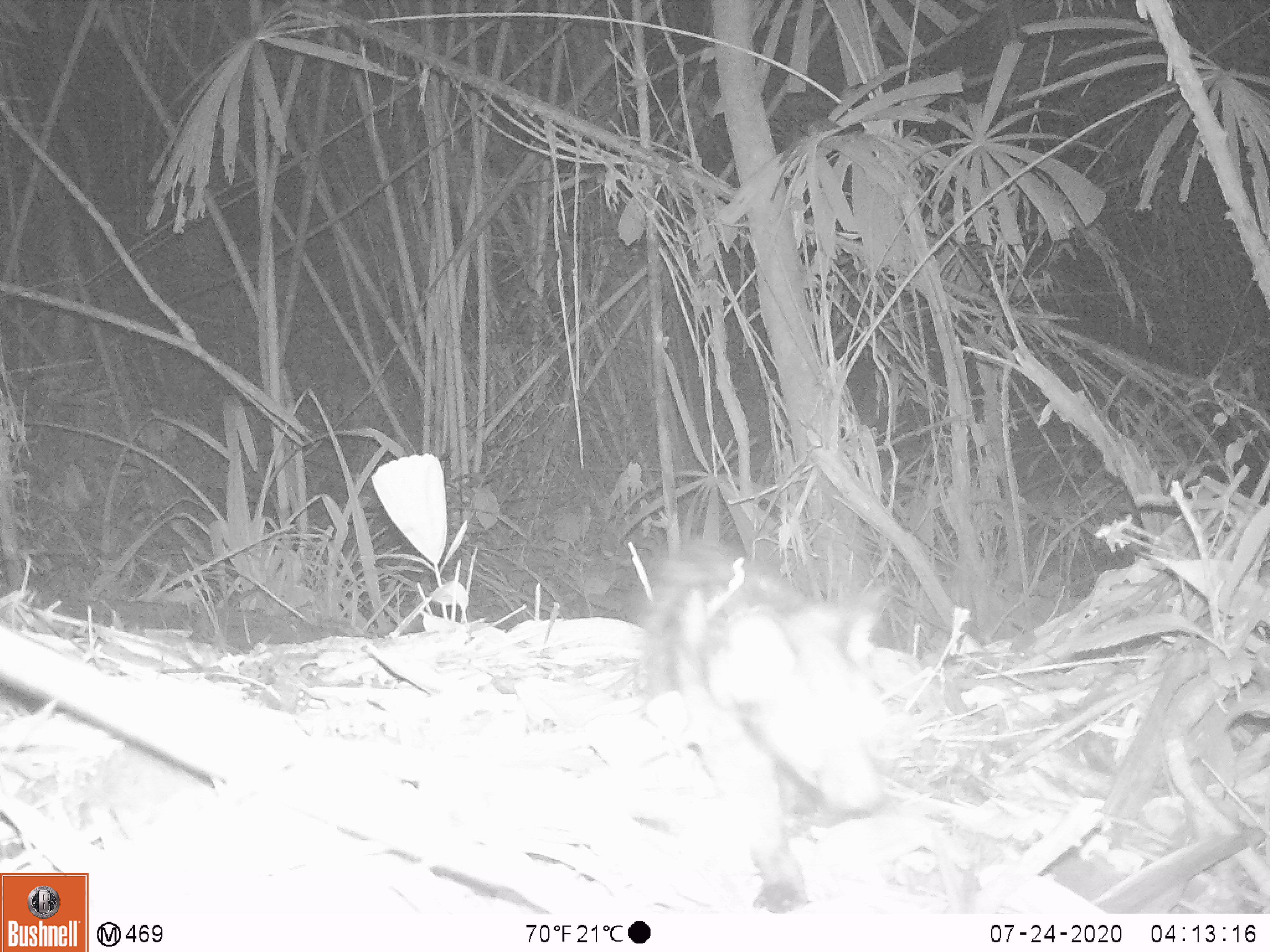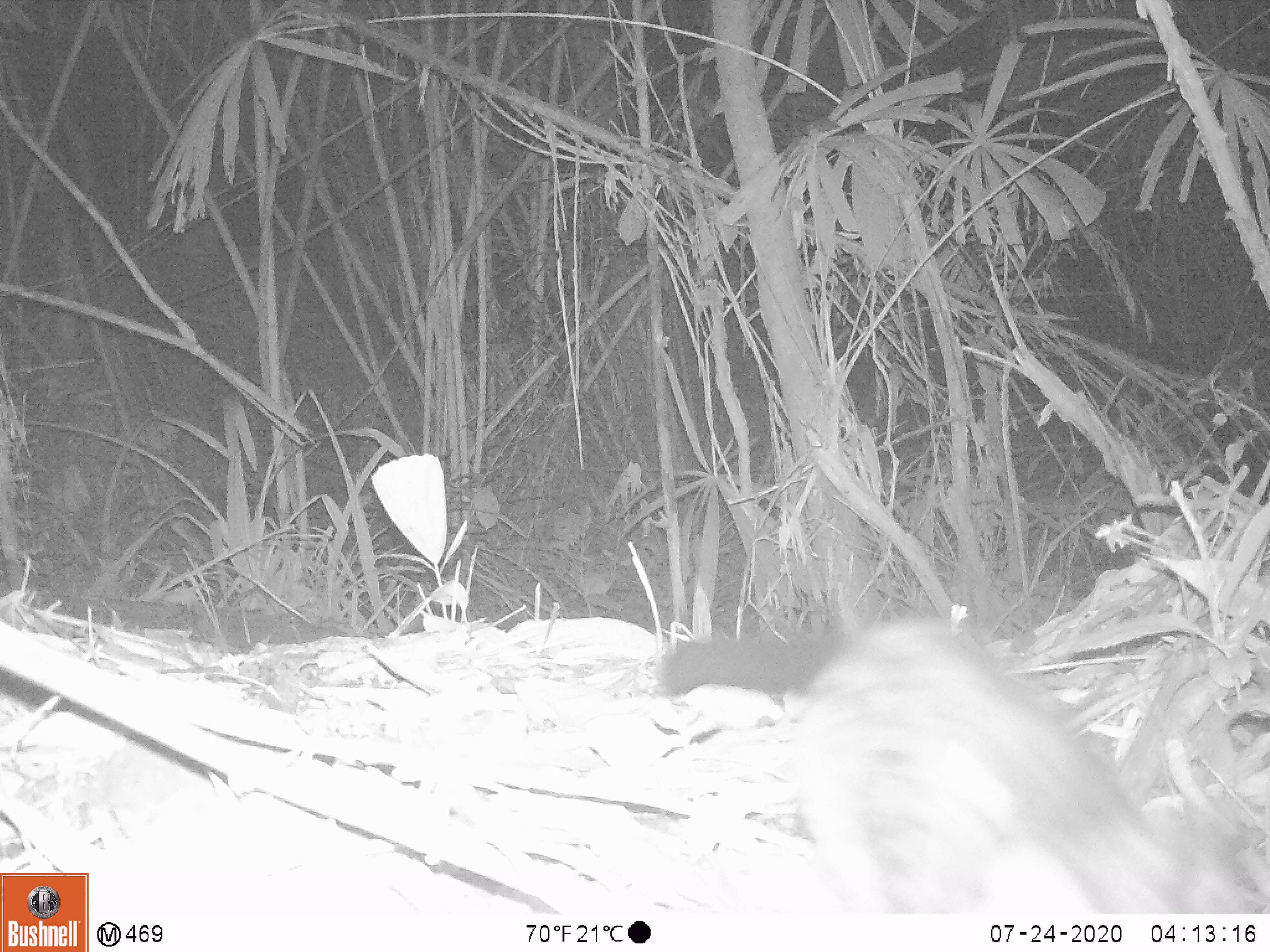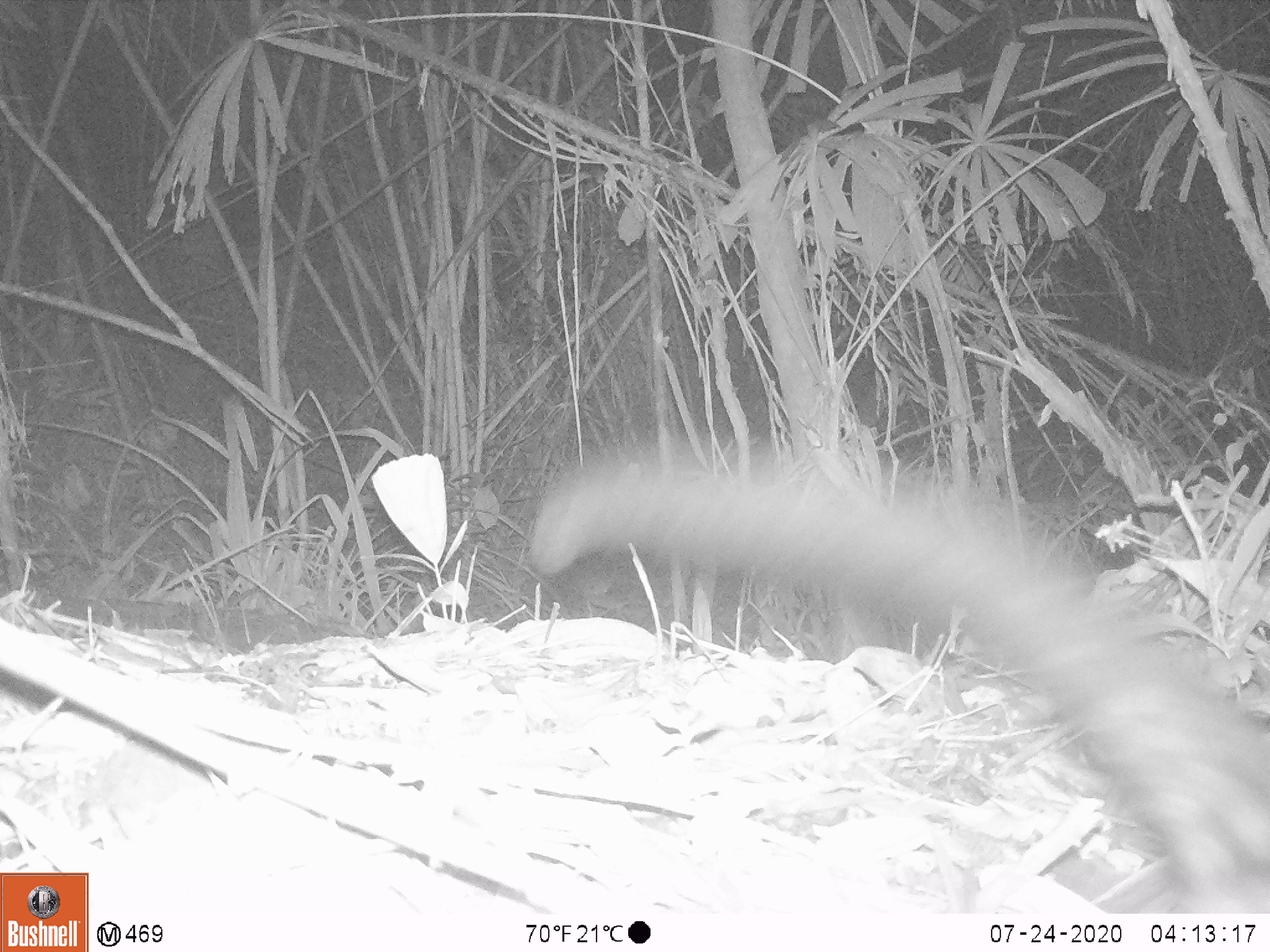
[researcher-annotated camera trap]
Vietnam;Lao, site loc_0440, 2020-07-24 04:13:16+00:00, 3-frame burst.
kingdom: Animalia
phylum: Chordata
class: Mammalia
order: Carnivora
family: Viverridae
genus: Paradoxurus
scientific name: Paradoxurus hermaphroditus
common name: common palm civet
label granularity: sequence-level